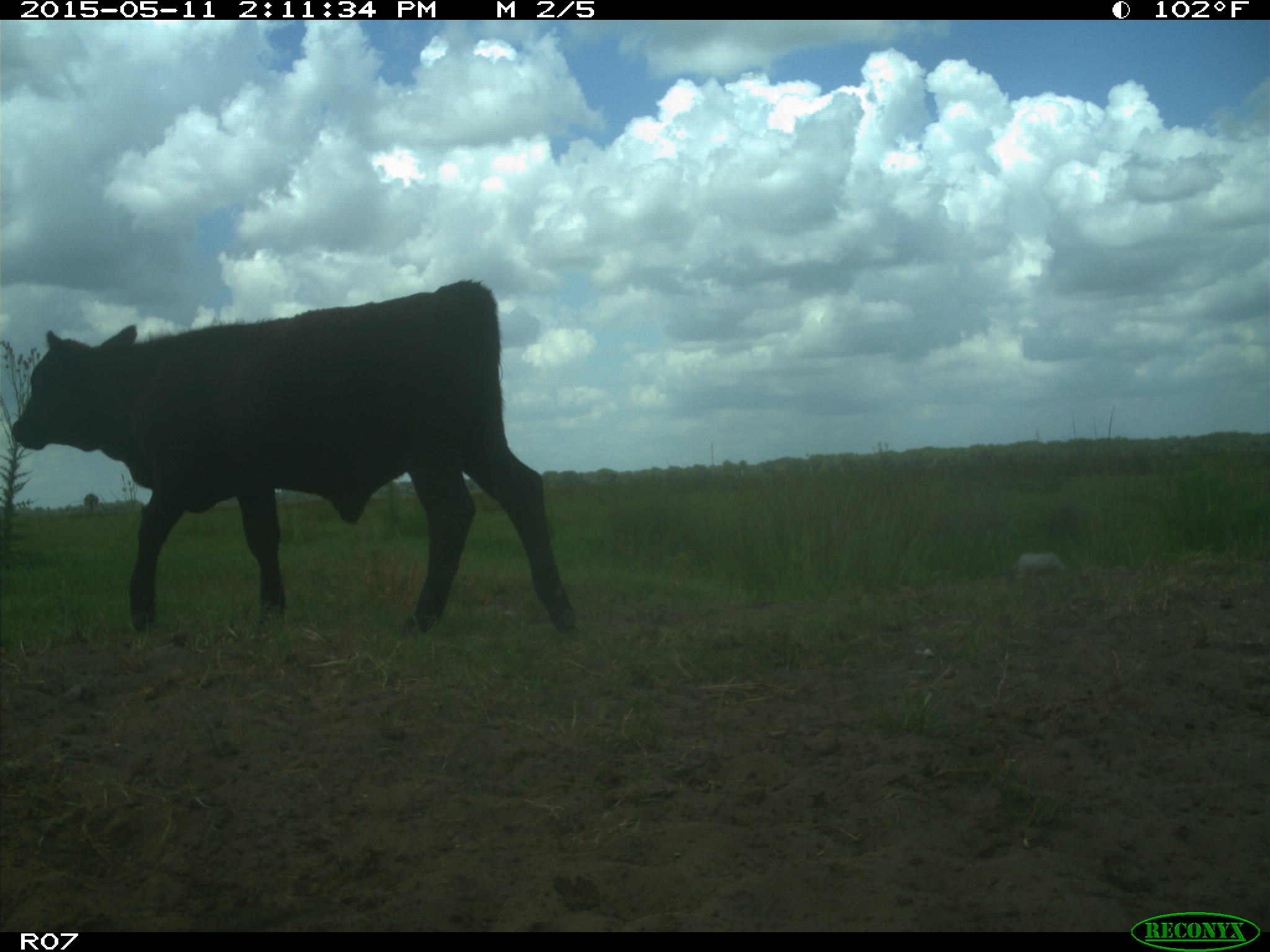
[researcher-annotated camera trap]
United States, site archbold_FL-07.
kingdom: Animalia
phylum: Chordata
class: Mammalia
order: Artiodactyla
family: Bovidae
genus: Bos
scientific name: Bos taurus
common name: domestic cow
Bos taurus (domestic cow).